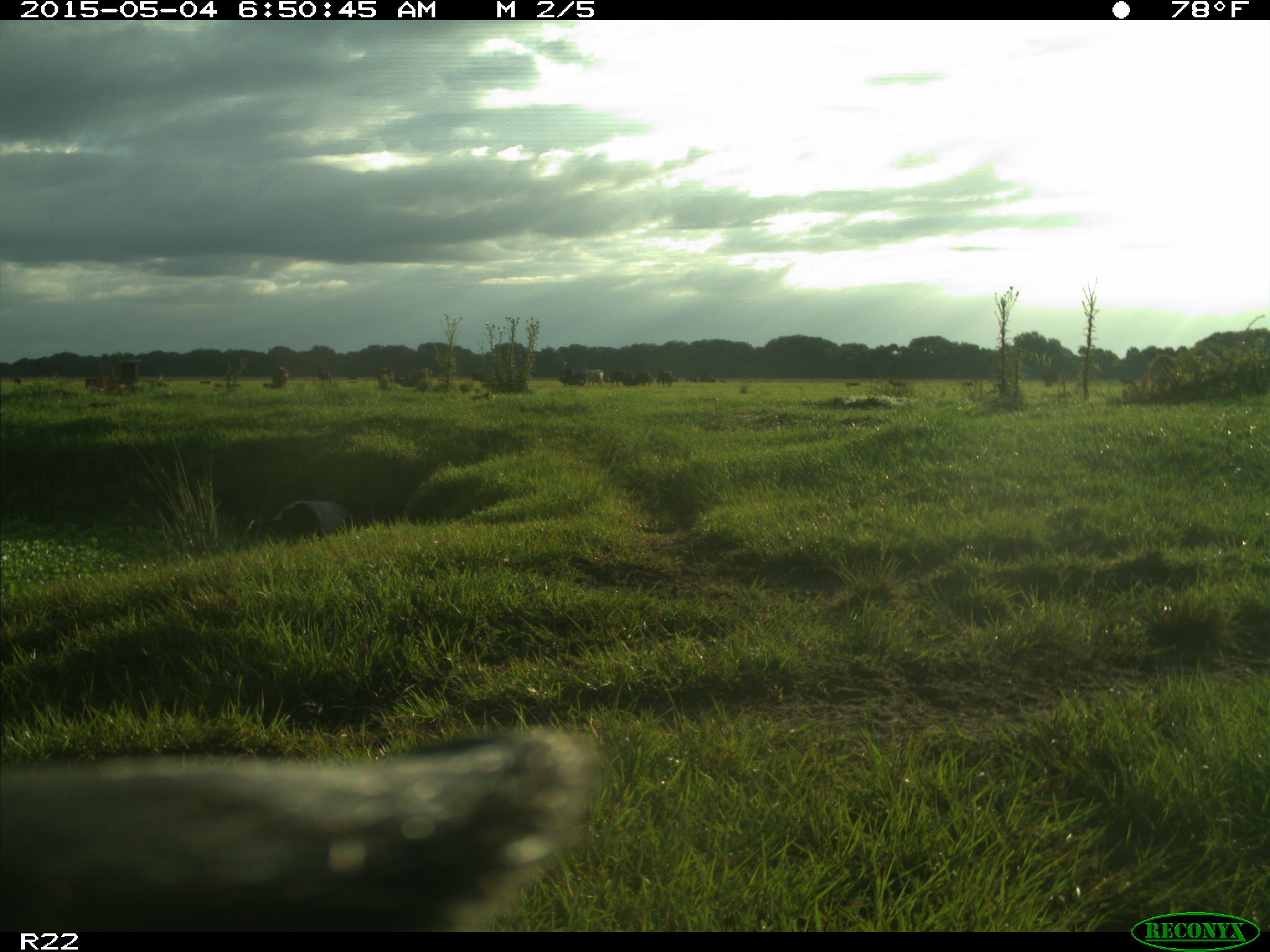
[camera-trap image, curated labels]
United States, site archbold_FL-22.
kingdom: Animalia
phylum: Chordata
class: Mammalia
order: Artiodactyla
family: Bovidae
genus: Bos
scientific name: Bos taurus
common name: domestic cow